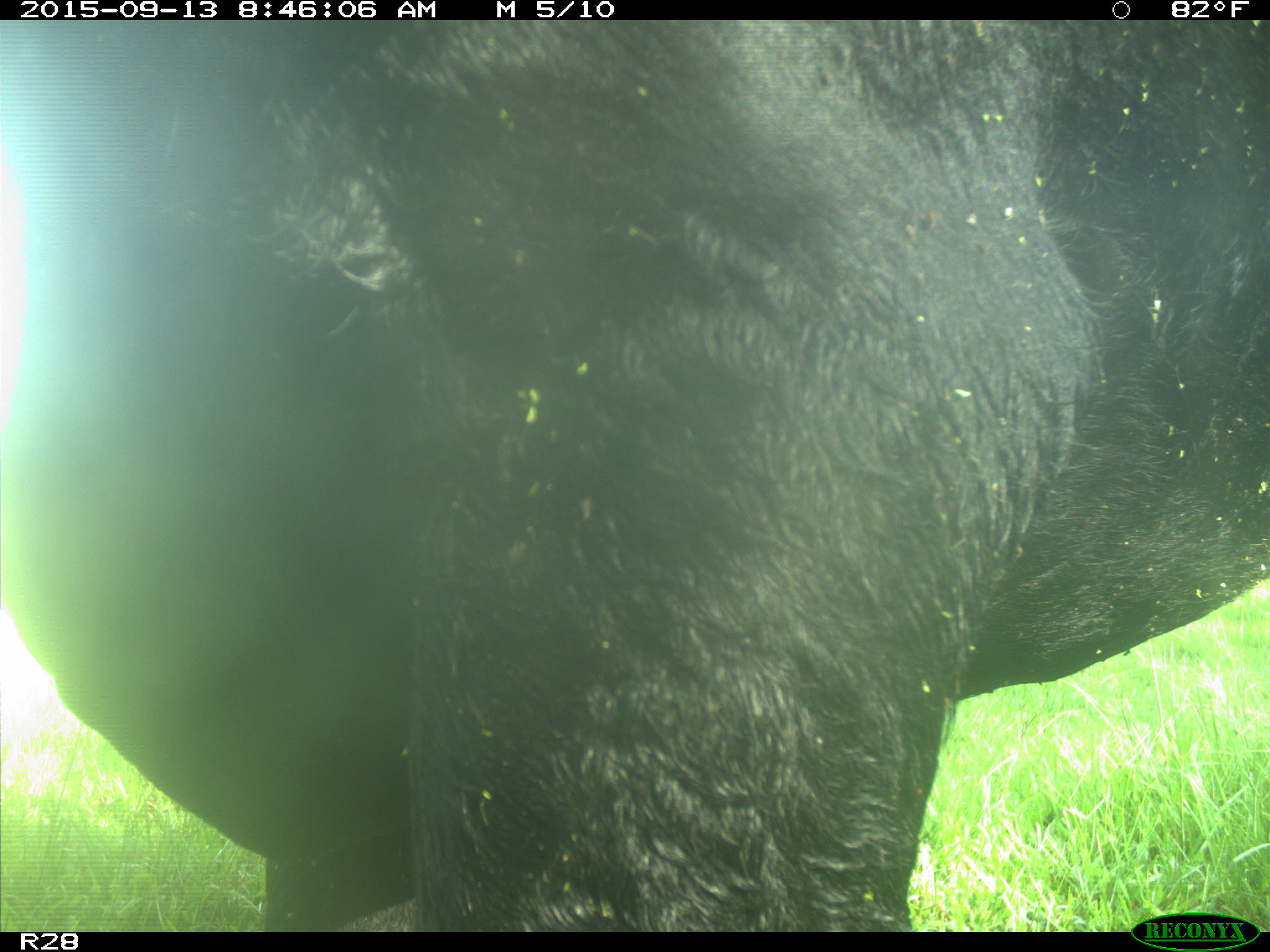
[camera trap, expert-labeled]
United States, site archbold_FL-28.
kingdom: Animalia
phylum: Chordata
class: Mammalia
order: Artiodactyla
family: Bovidae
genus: Bos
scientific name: Bos taurus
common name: domestic cow